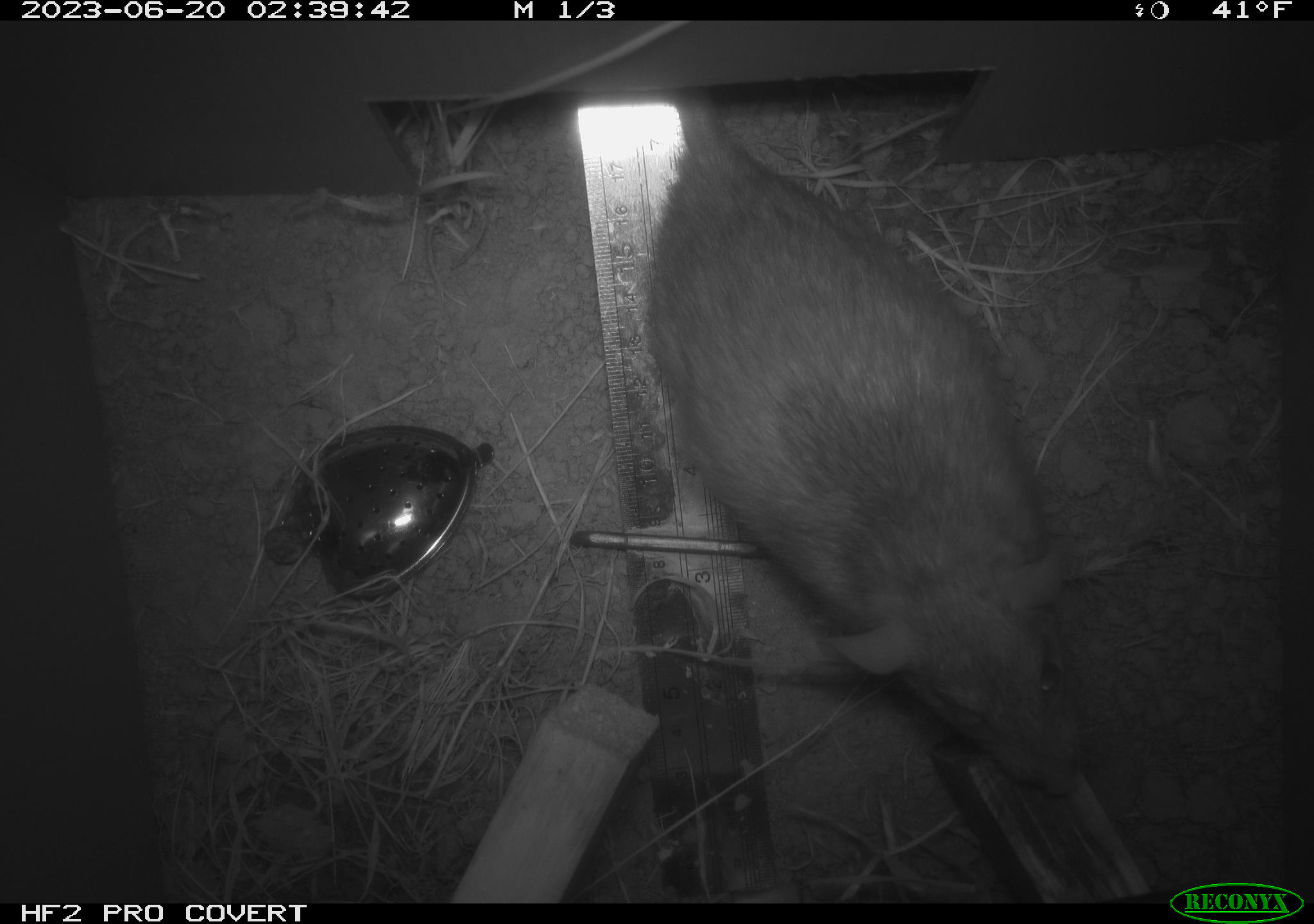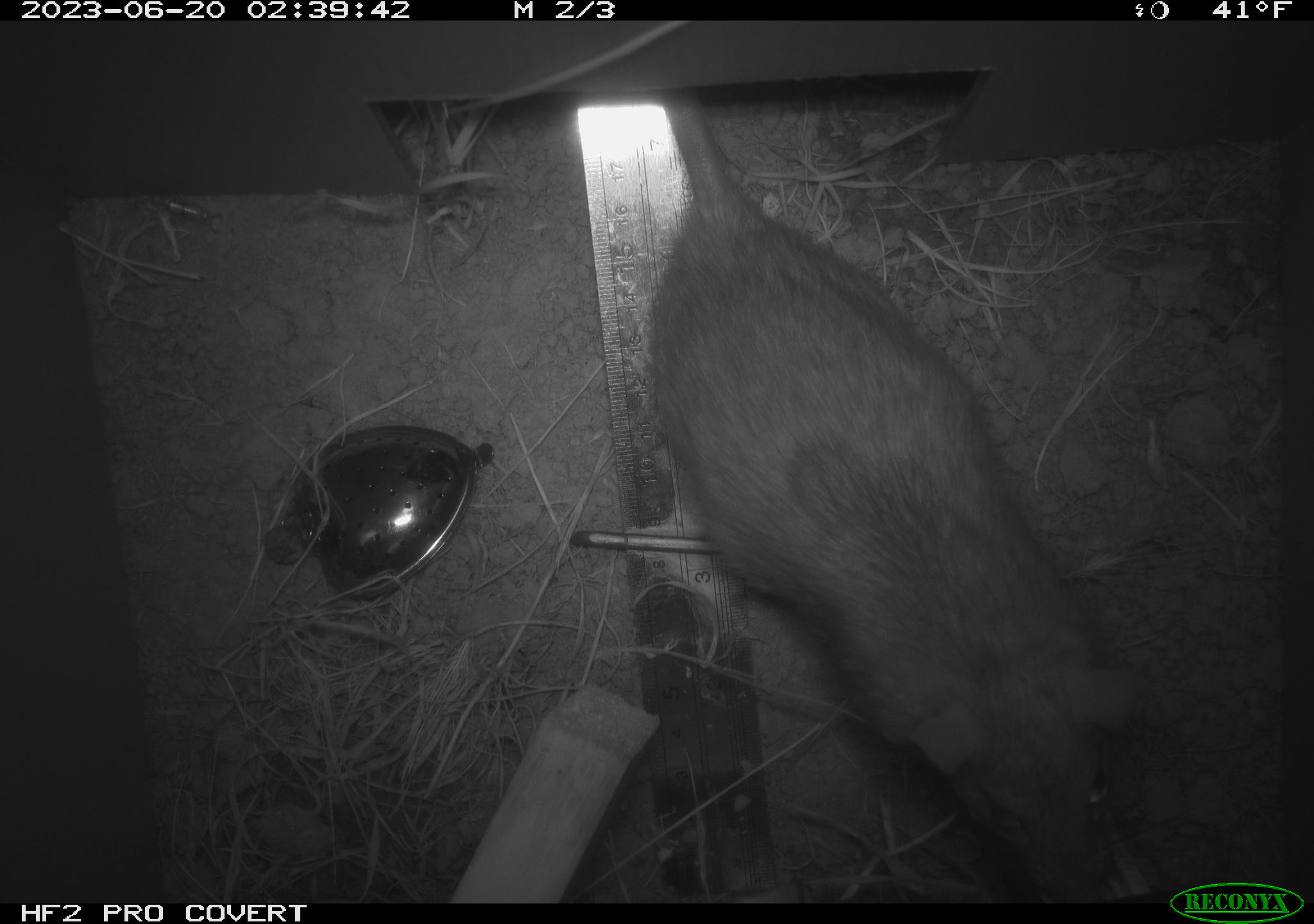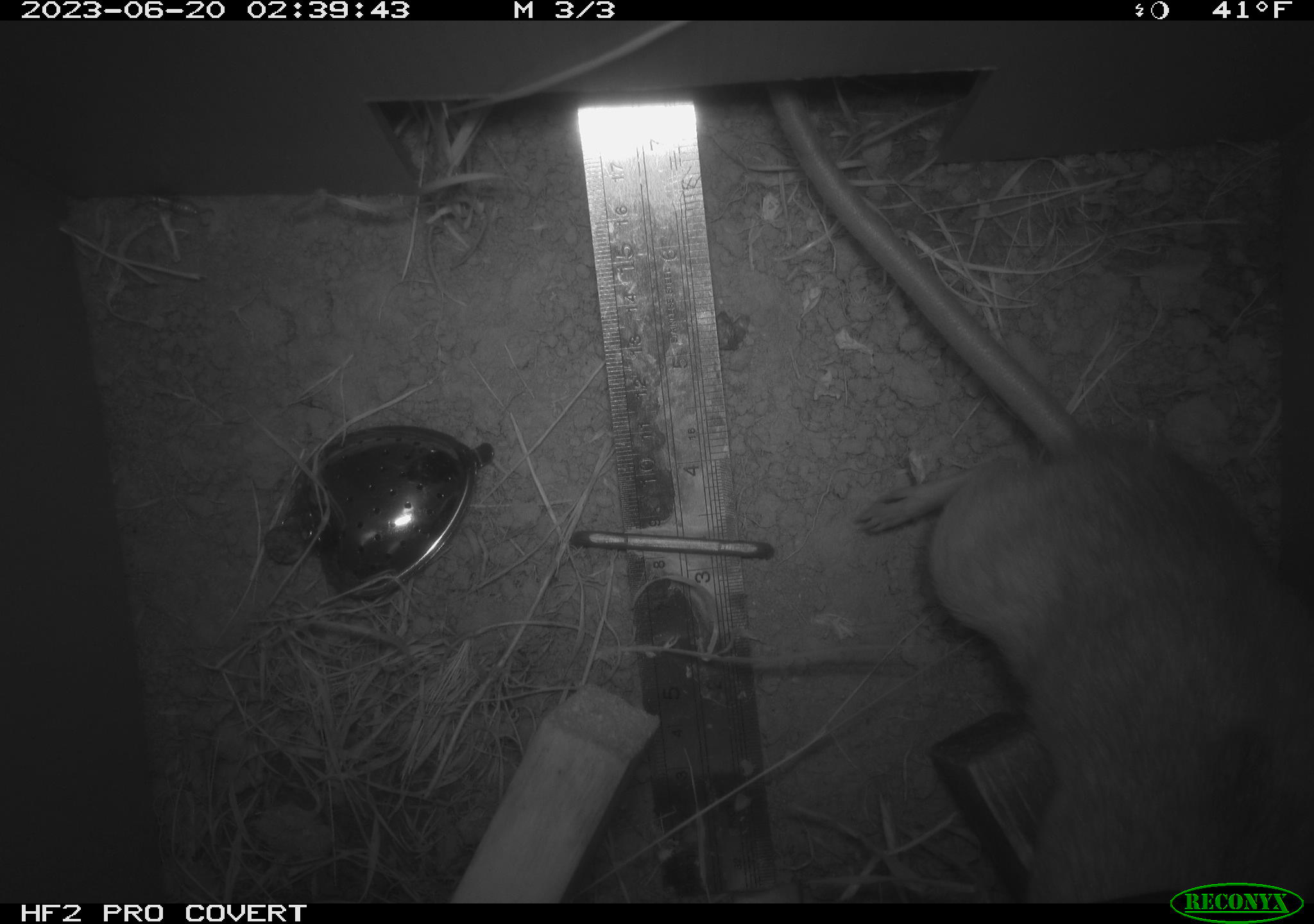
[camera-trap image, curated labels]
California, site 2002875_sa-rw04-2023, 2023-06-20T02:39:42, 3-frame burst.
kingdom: Animalia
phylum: Chordata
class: Mammalia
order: Rodentia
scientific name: Rodentia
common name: mouse species